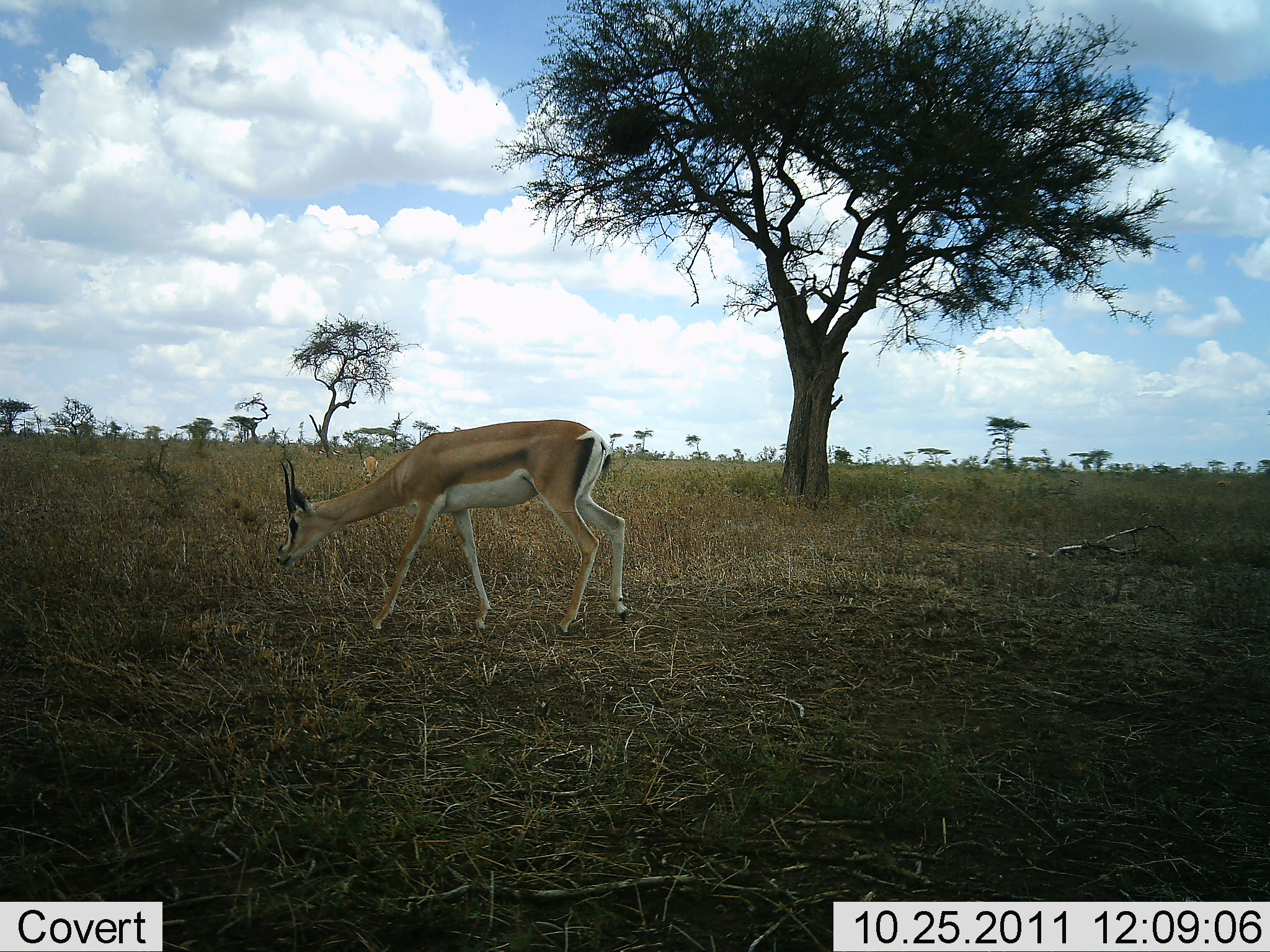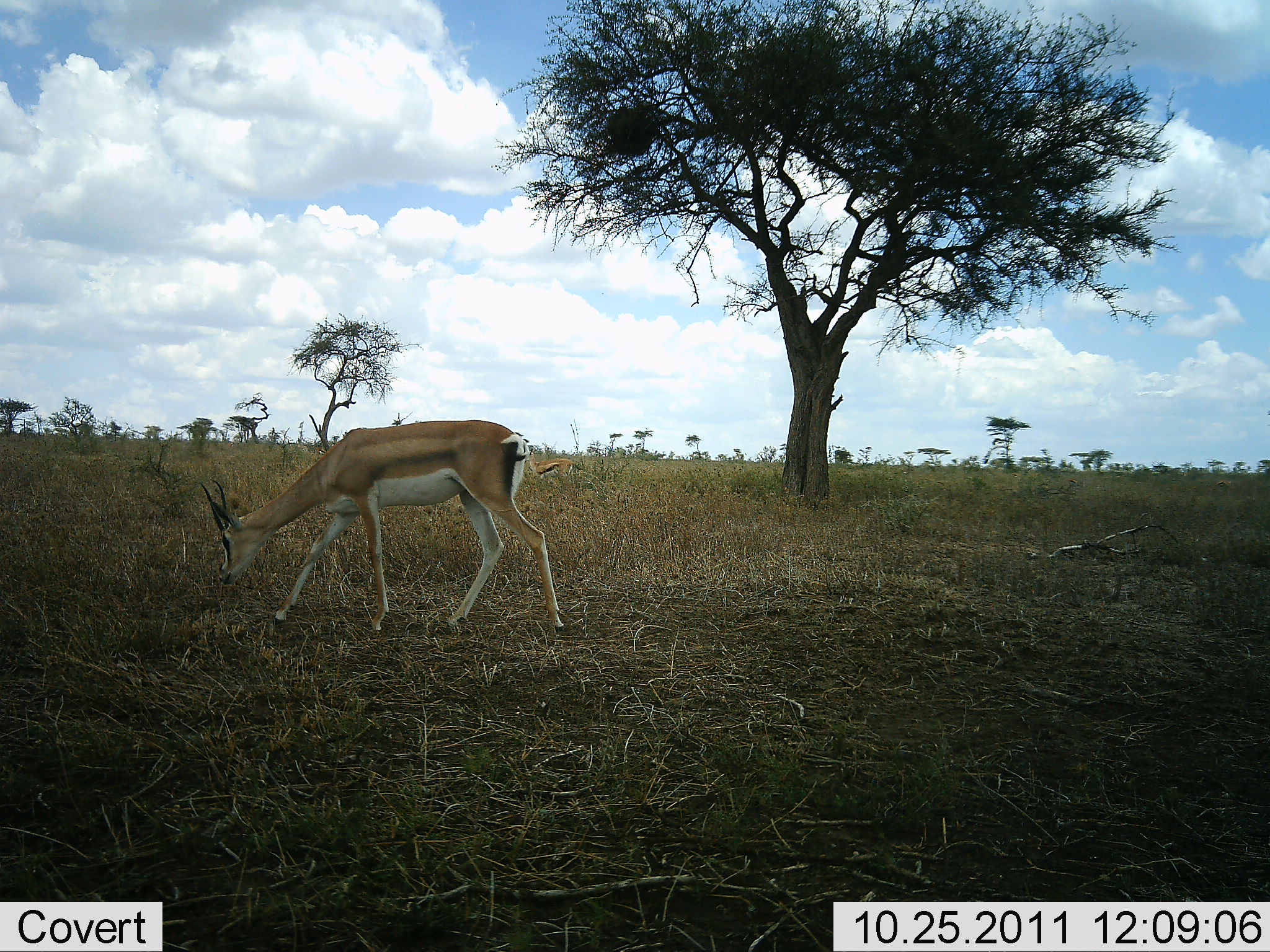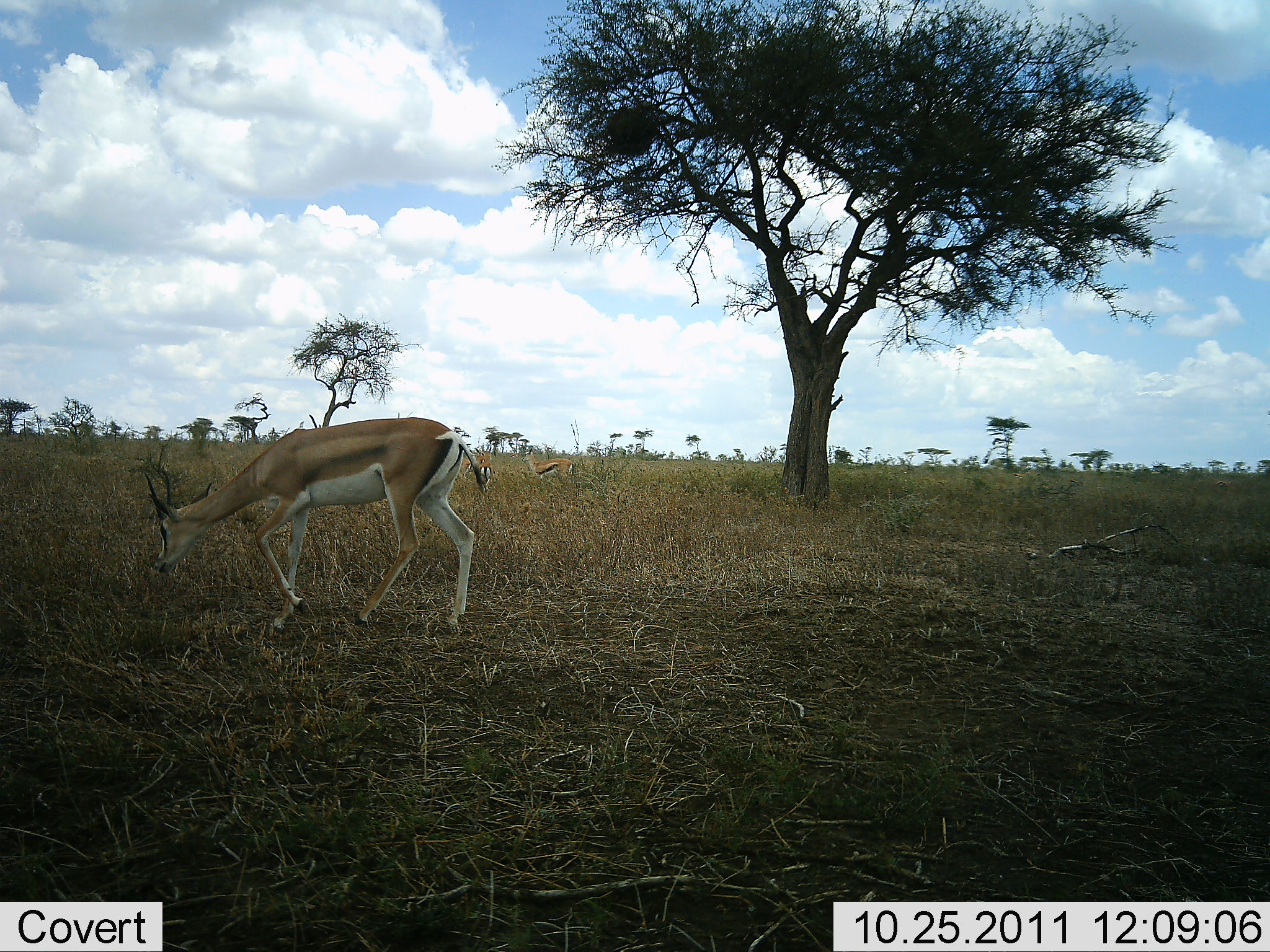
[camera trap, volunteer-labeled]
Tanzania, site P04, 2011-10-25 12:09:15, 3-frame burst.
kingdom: Animalia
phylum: Chordata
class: Mammalia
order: Artiodactyla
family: Bovidae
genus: Nanger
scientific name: Nanger granti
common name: grant's gazelle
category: gazellegrants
Gazellegrants (grant's gazelle) (Nanger granti), count 1. Behavior (volunteer vote fractions): standing 21%, resting 0%, moving 71%, interacting 0%. Young present (vote fraction): 0%. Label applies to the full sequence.